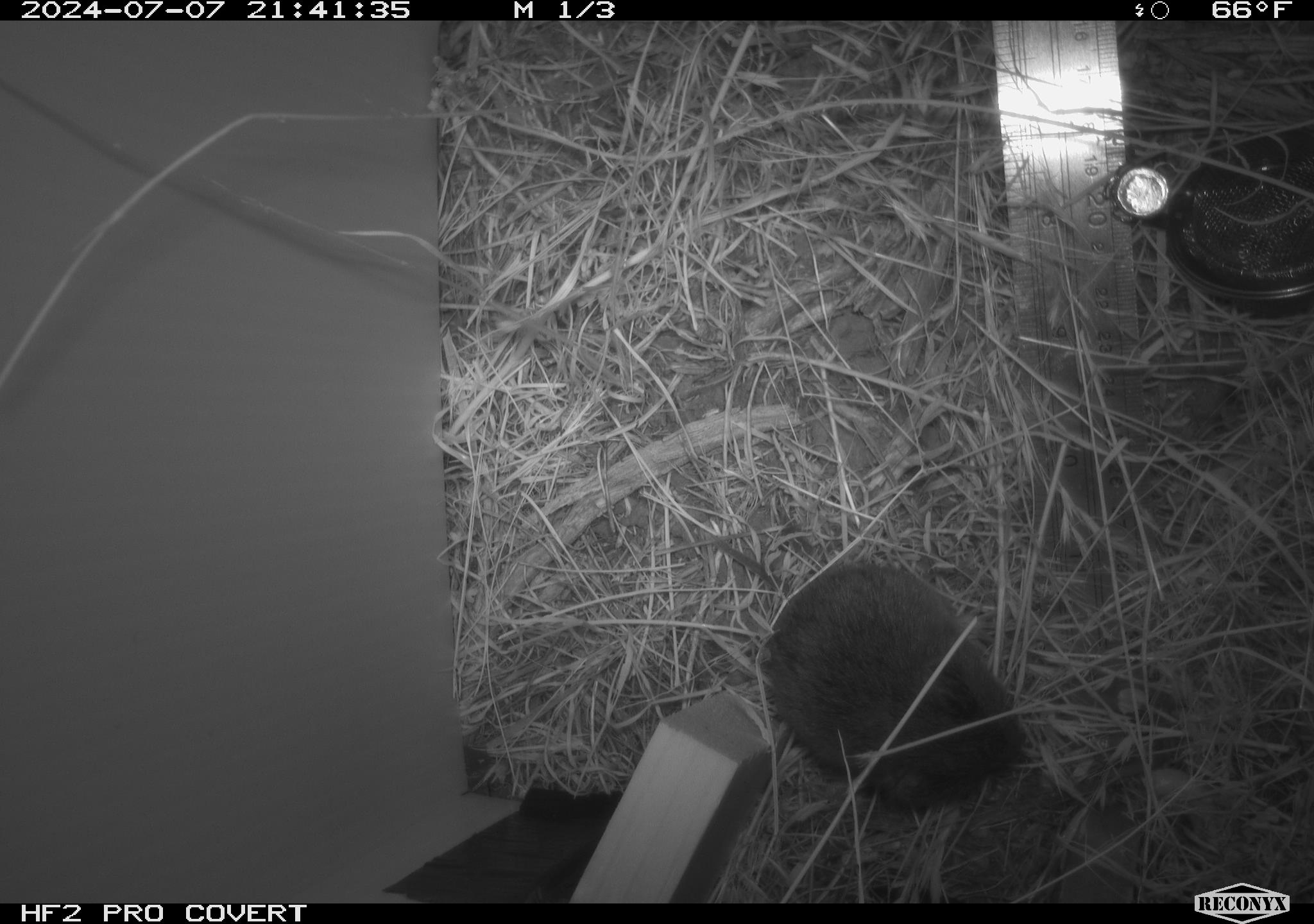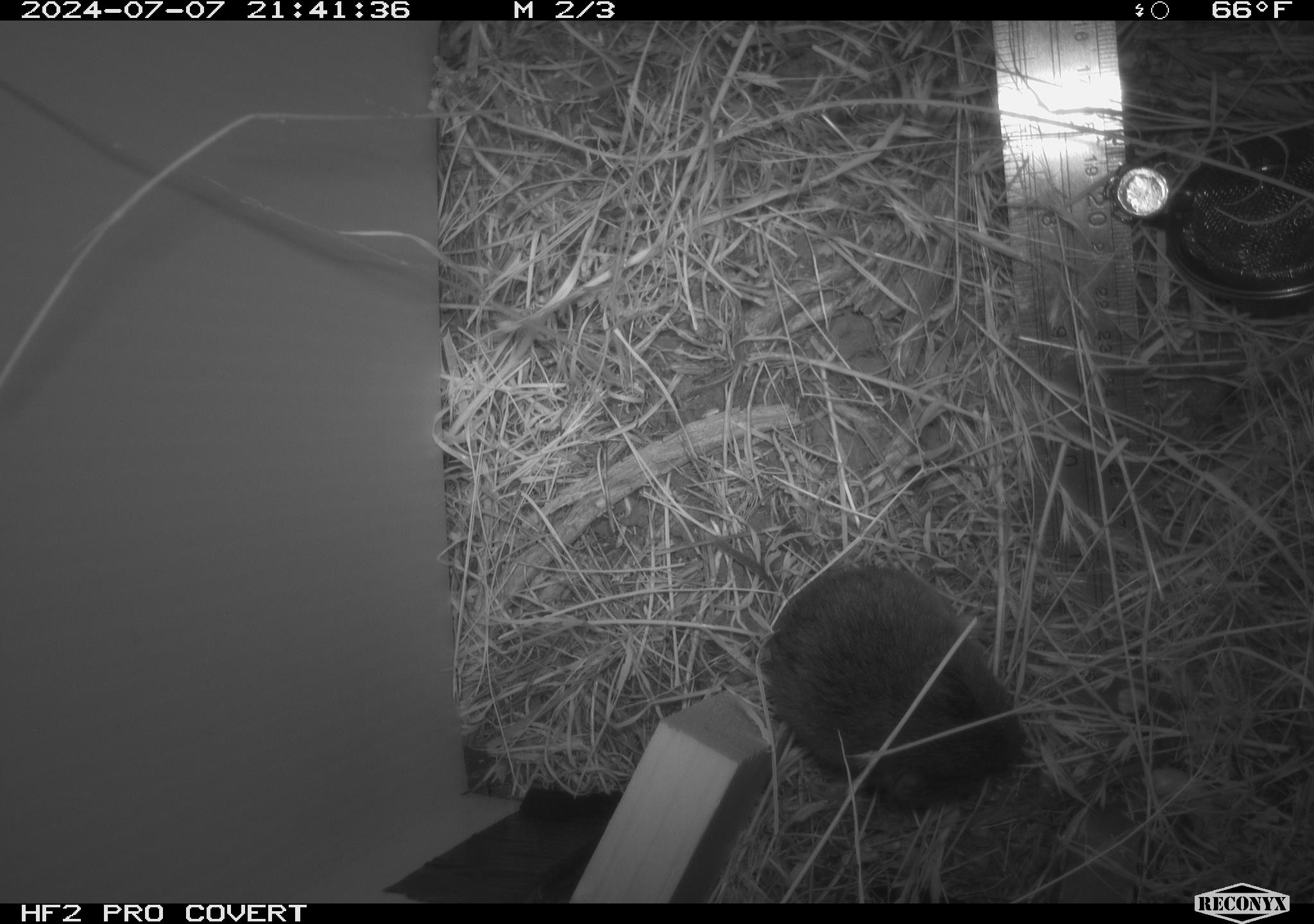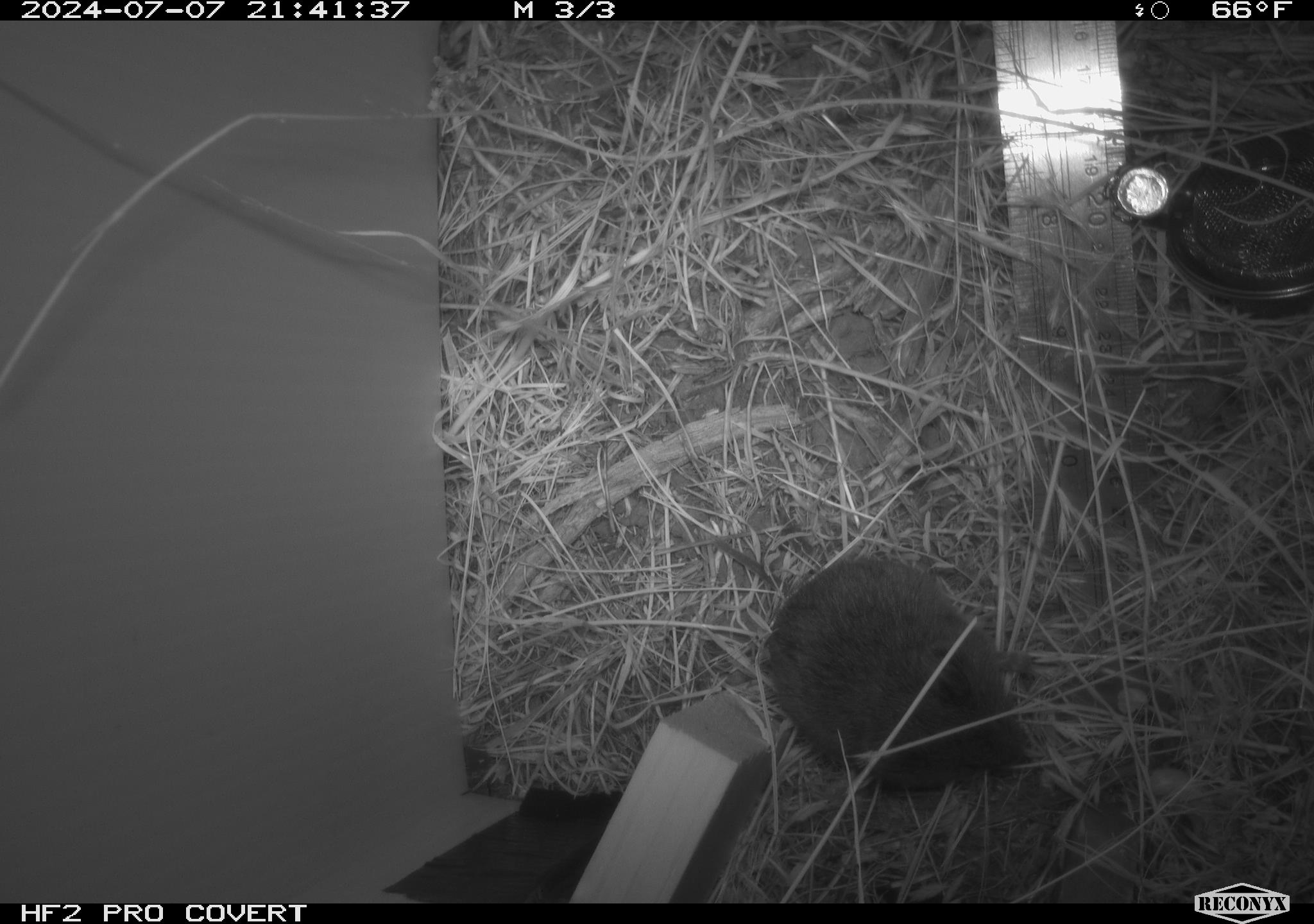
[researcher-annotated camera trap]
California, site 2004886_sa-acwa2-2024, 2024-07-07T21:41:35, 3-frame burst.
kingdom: Animalia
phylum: Chordata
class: Mammalia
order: Rodentia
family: Cricetidae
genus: Microtus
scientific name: Microtus californicus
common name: california vole